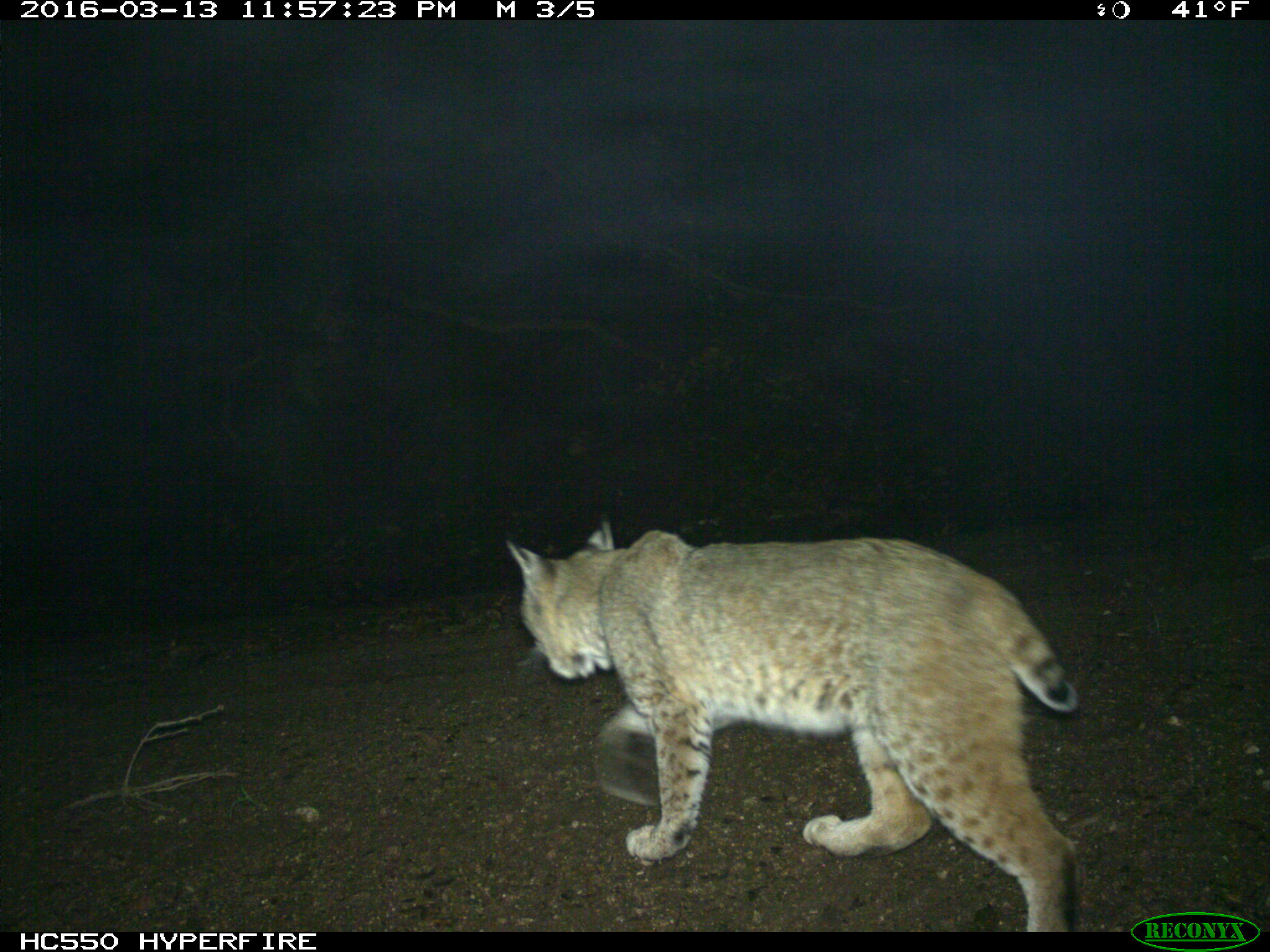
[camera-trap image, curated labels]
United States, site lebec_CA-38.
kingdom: Animalia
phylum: Chordata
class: Mammalia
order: Carnivora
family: Felidae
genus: Lynx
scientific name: Lynx rufus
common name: bobcat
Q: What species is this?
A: Lynx rufus (bobcat).